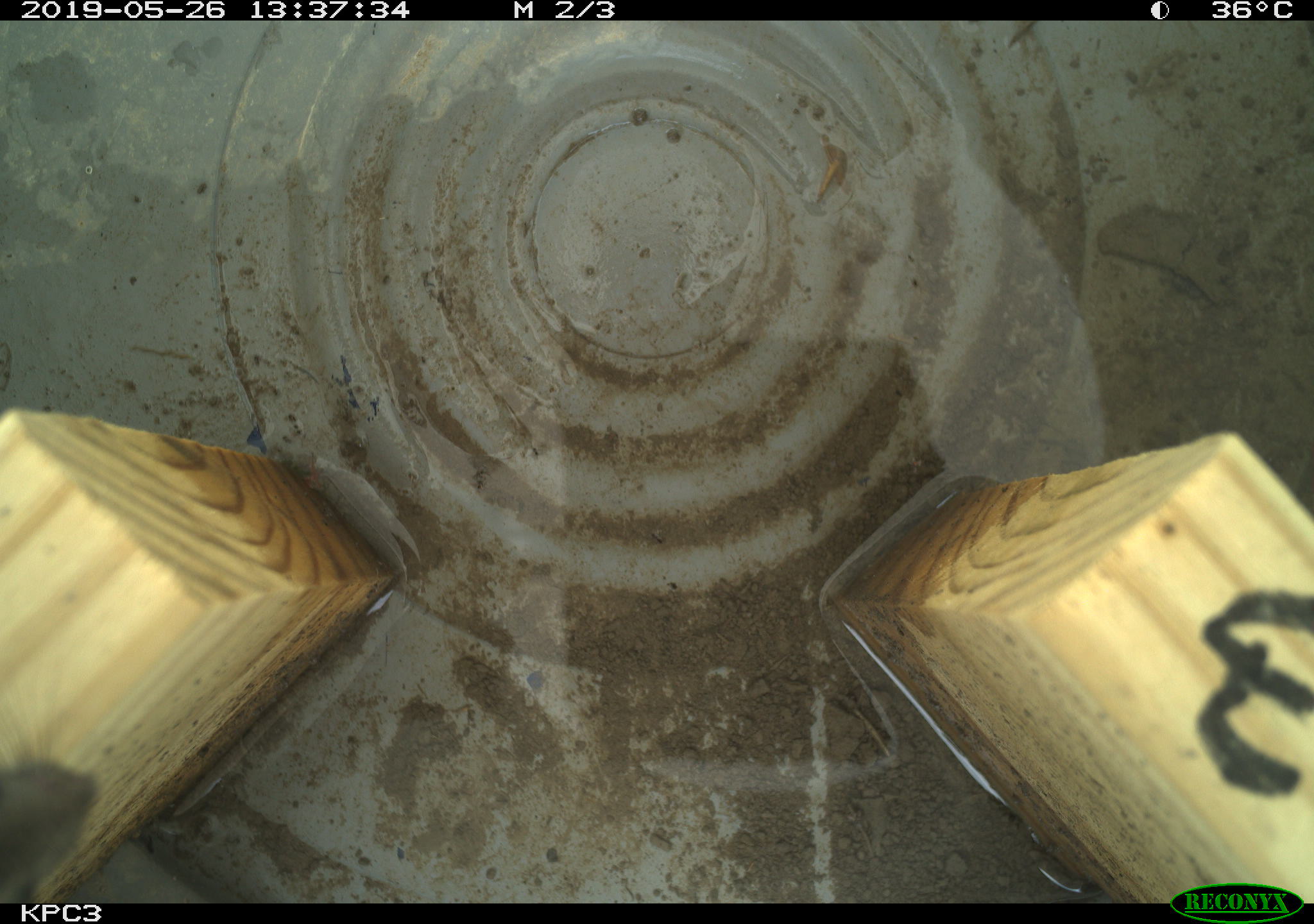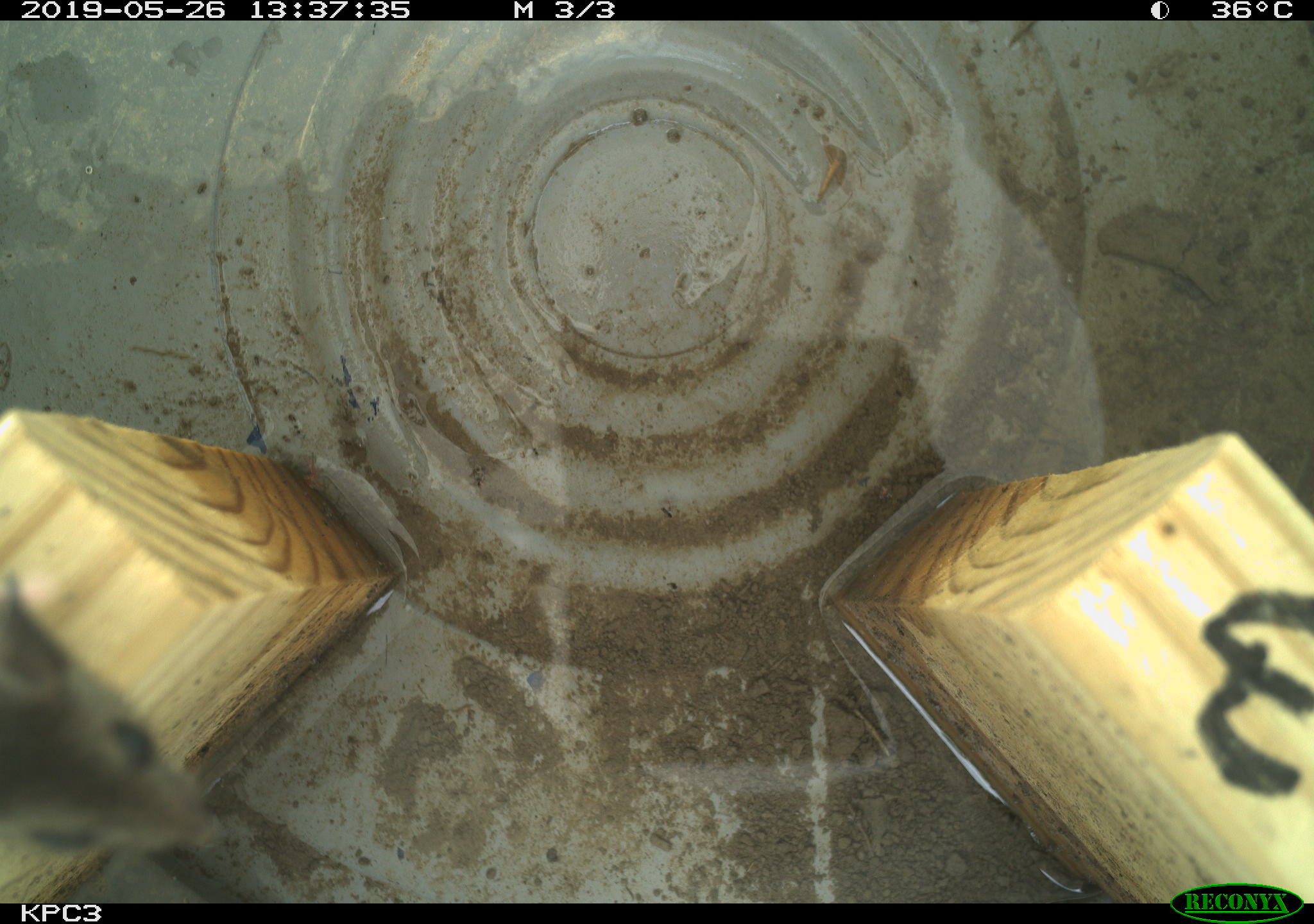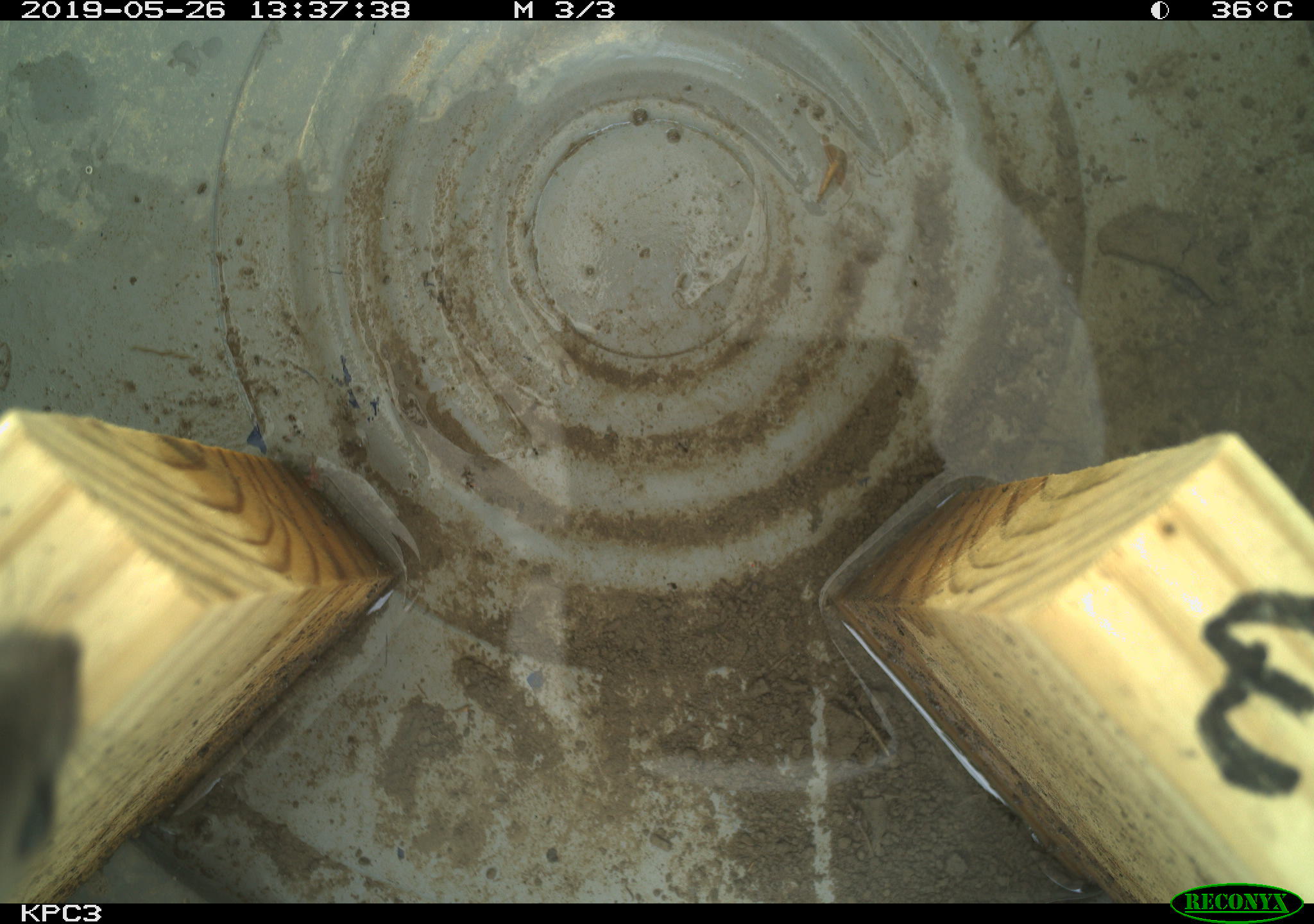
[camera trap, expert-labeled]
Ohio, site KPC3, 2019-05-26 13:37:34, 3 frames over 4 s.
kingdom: Animalia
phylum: Chordata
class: Mammalia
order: Rodentia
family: Cricetidae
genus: Peromyscus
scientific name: Peromyscus leucopus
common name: white-footed mouse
White-footed mouse (Peromyscus leucopus).